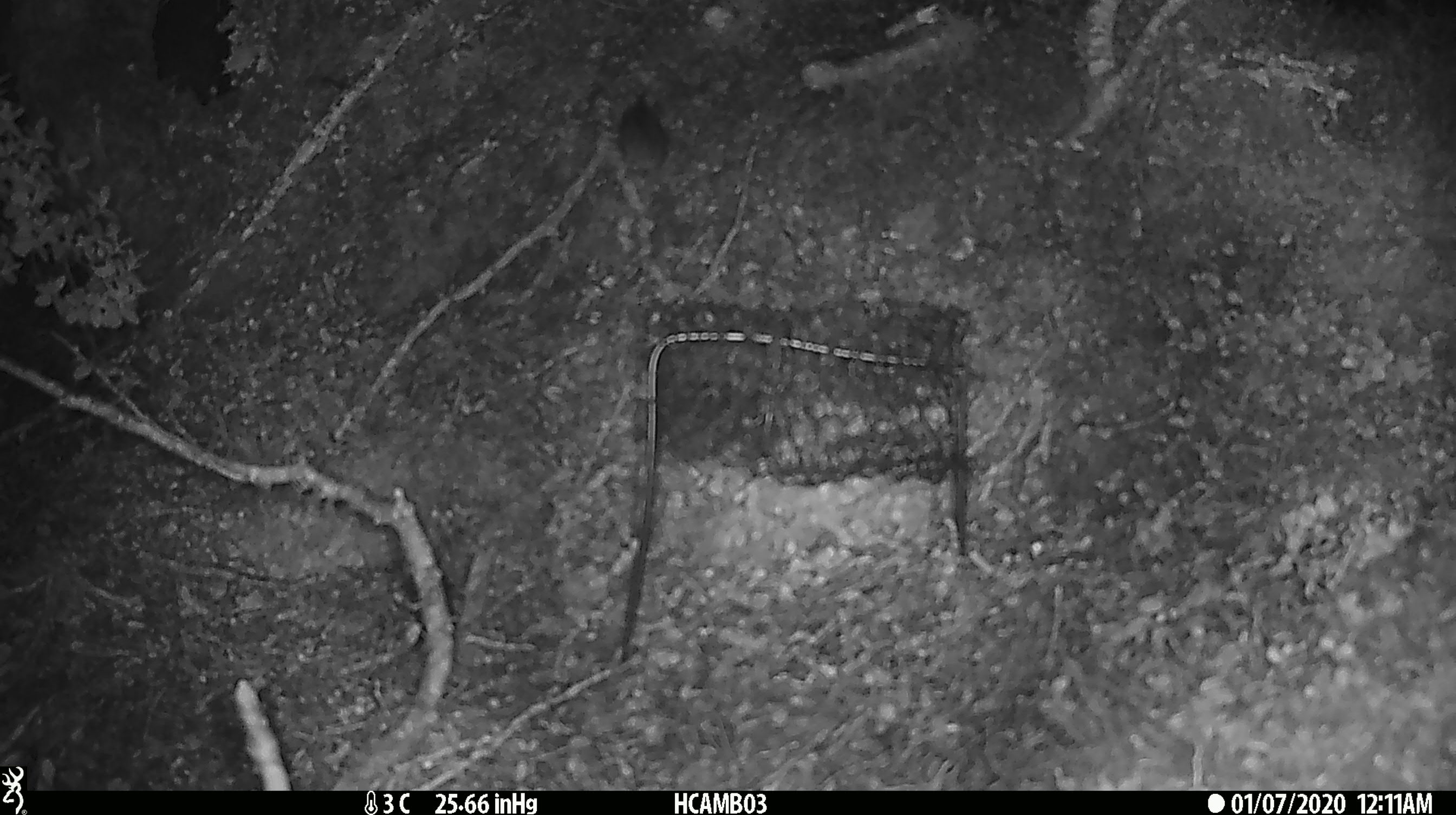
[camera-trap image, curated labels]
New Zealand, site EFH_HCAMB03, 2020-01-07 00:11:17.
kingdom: Animalia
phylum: Chordata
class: Mammalia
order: Rodentia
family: Muridae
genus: Mus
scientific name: Mus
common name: mouse